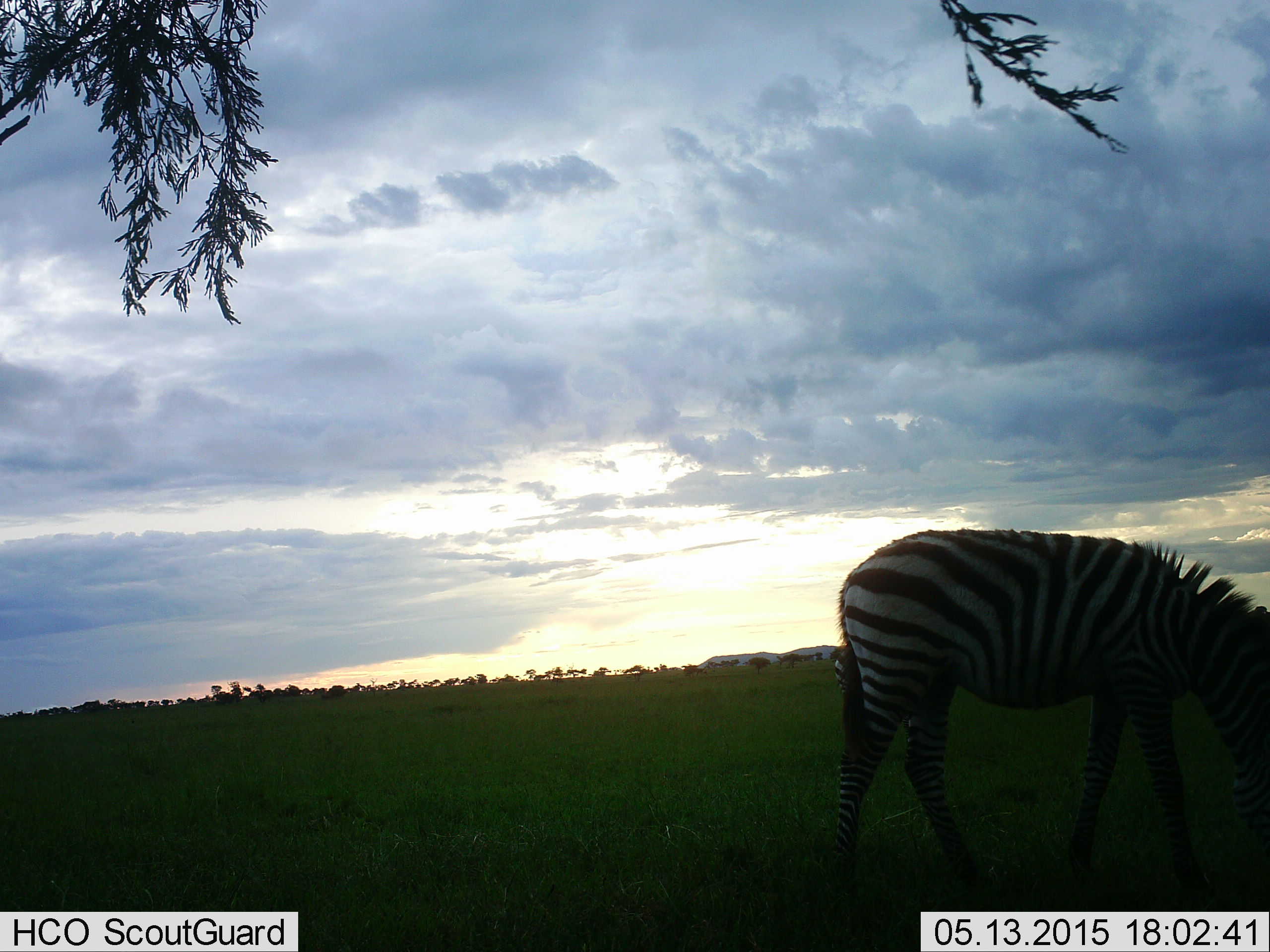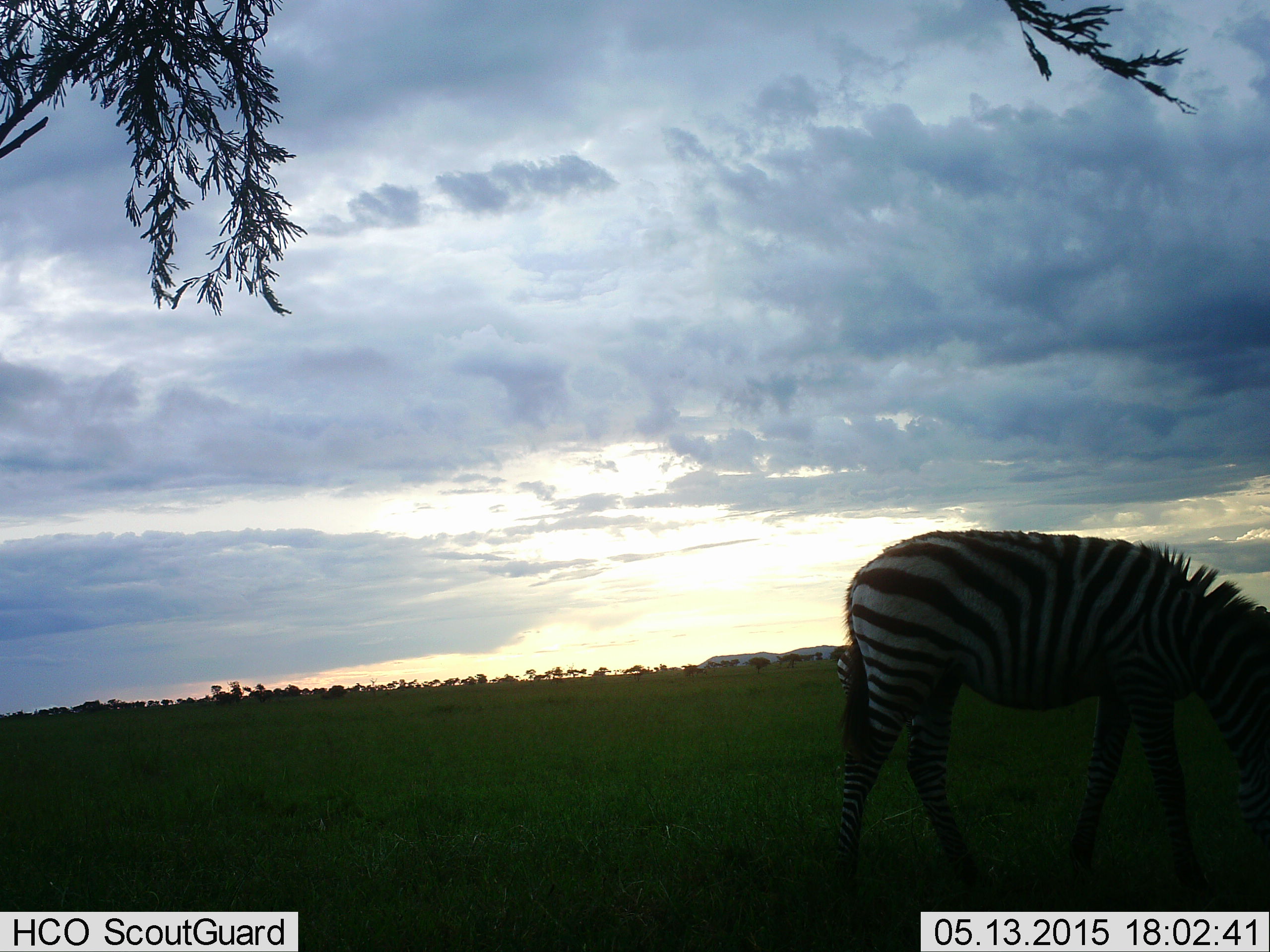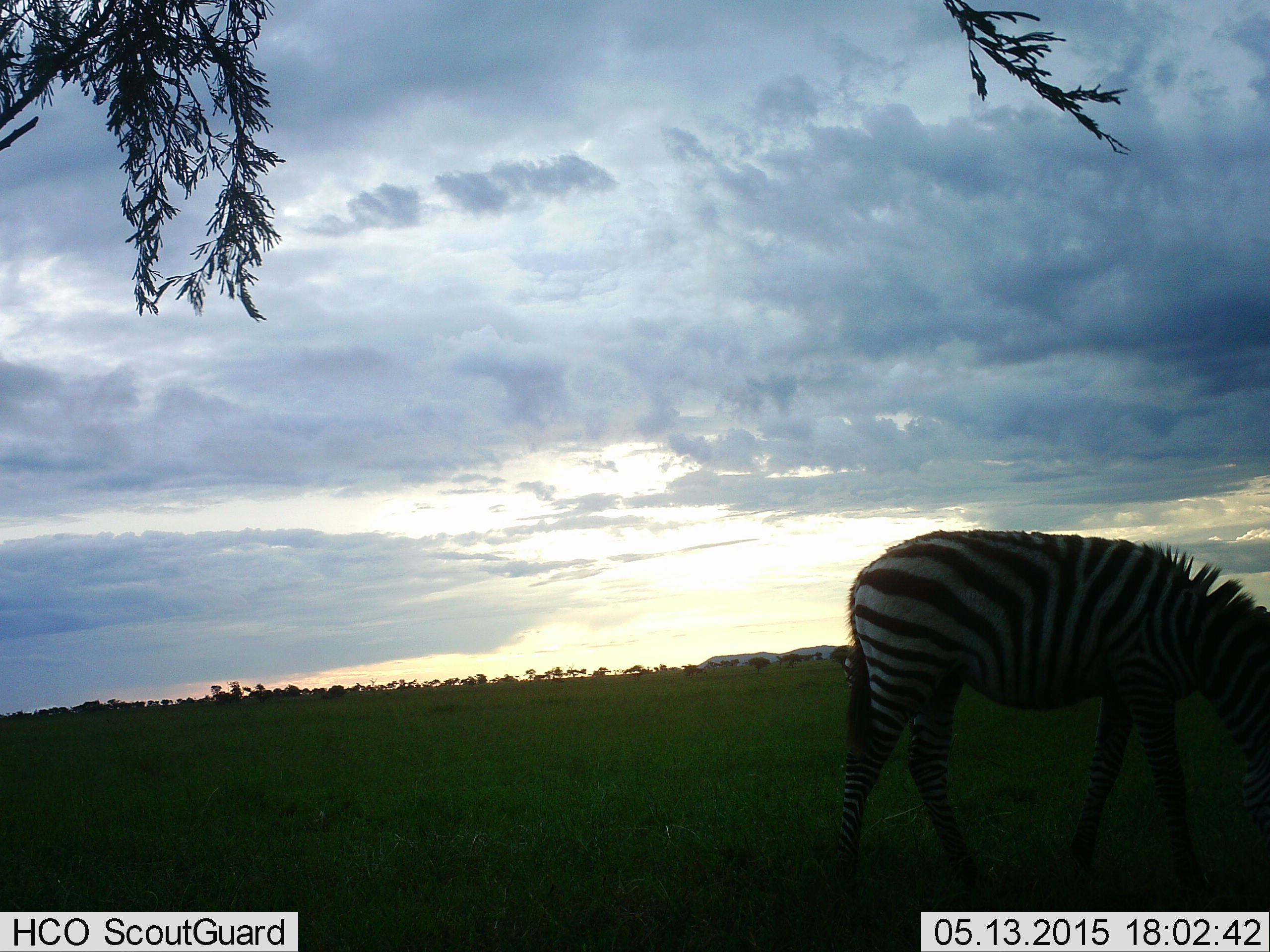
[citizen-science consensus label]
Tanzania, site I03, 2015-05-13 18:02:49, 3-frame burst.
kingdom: Animalia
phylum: Chordata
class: Mammalia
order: Perissodactyla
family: Equidae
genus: Equus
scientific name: Equus quagga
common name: plains zebra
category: zebra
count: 1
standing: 0%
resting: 0%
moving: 0%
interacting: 0%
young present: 0%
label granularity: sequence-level